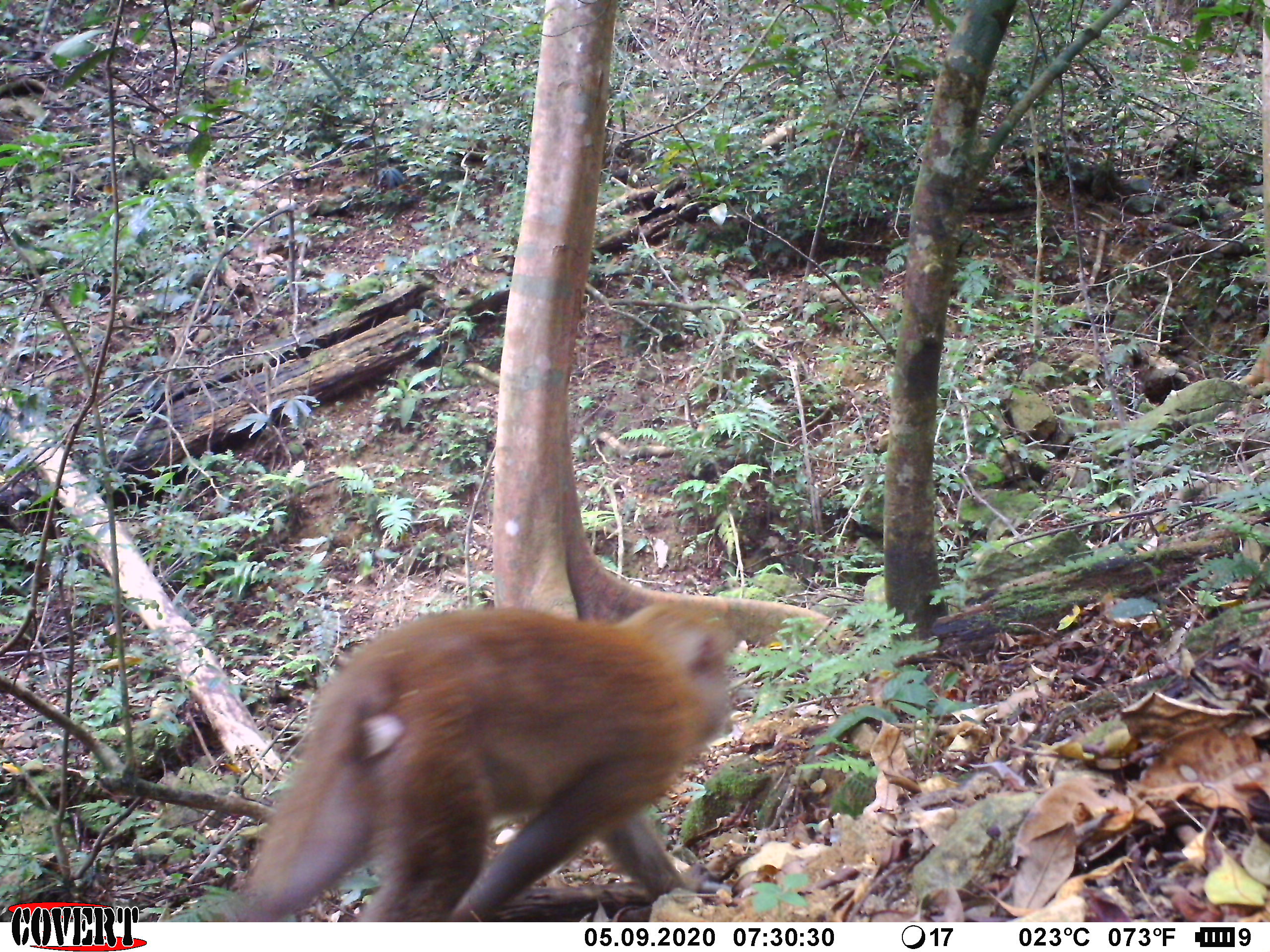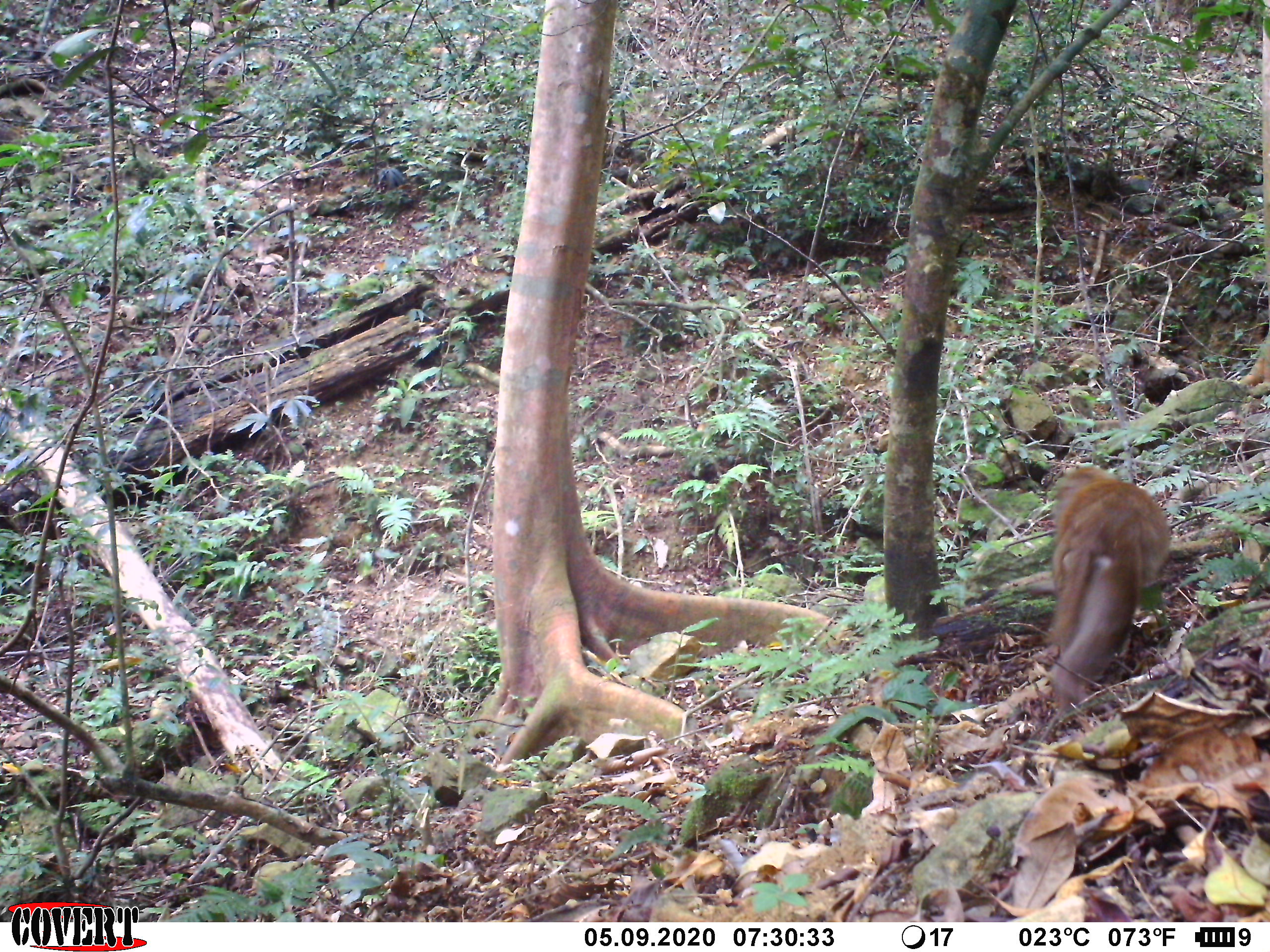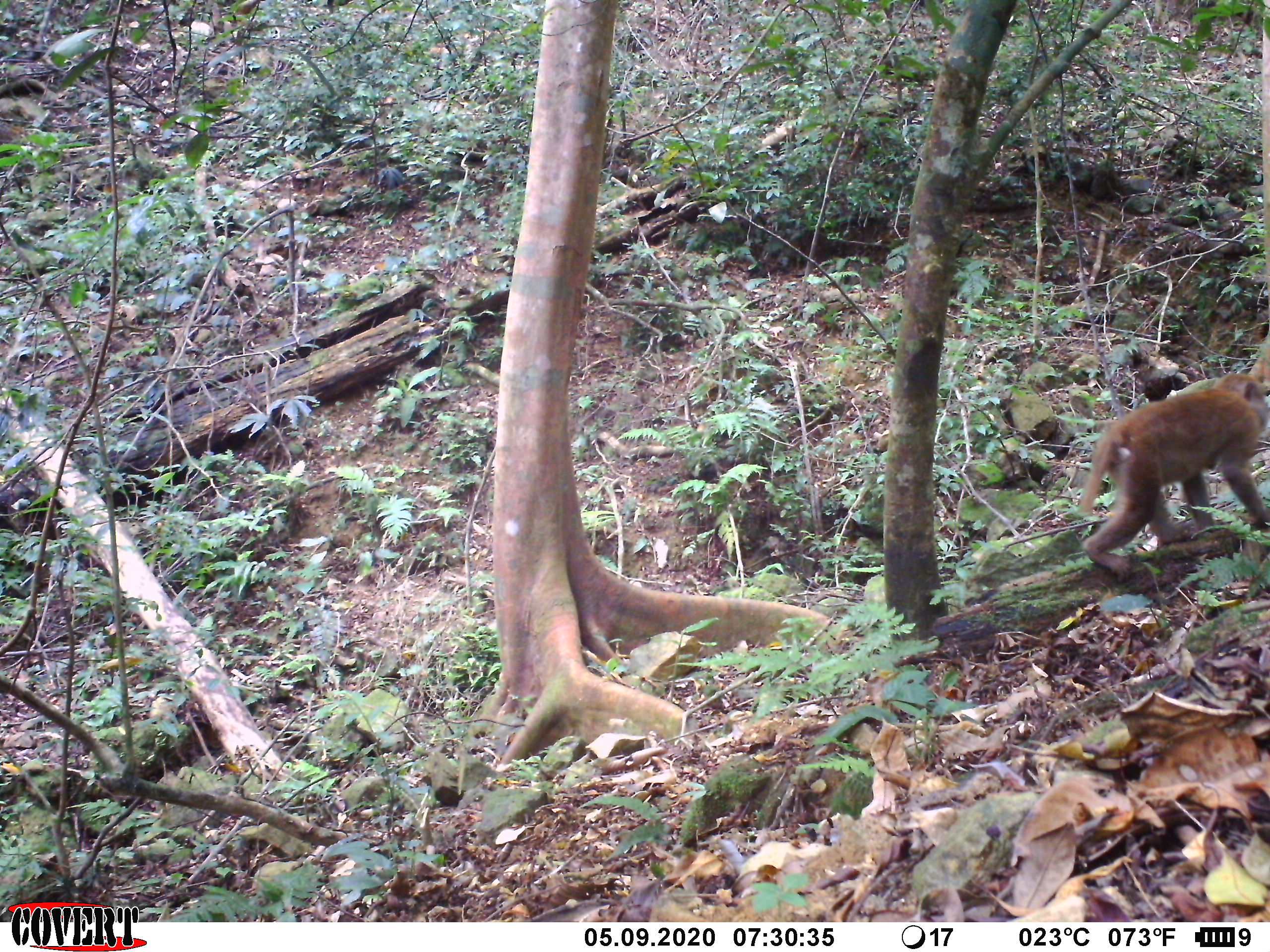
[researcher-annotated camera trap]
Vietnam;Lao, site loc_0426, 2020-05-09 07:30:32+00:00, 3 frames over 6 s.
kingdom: Animalia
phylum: Chordata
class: Mammalia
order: Primates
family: Cercopithecidae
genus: Macaca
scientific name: Macaca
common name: macaques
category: assam or rhesus macaque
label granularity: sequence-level